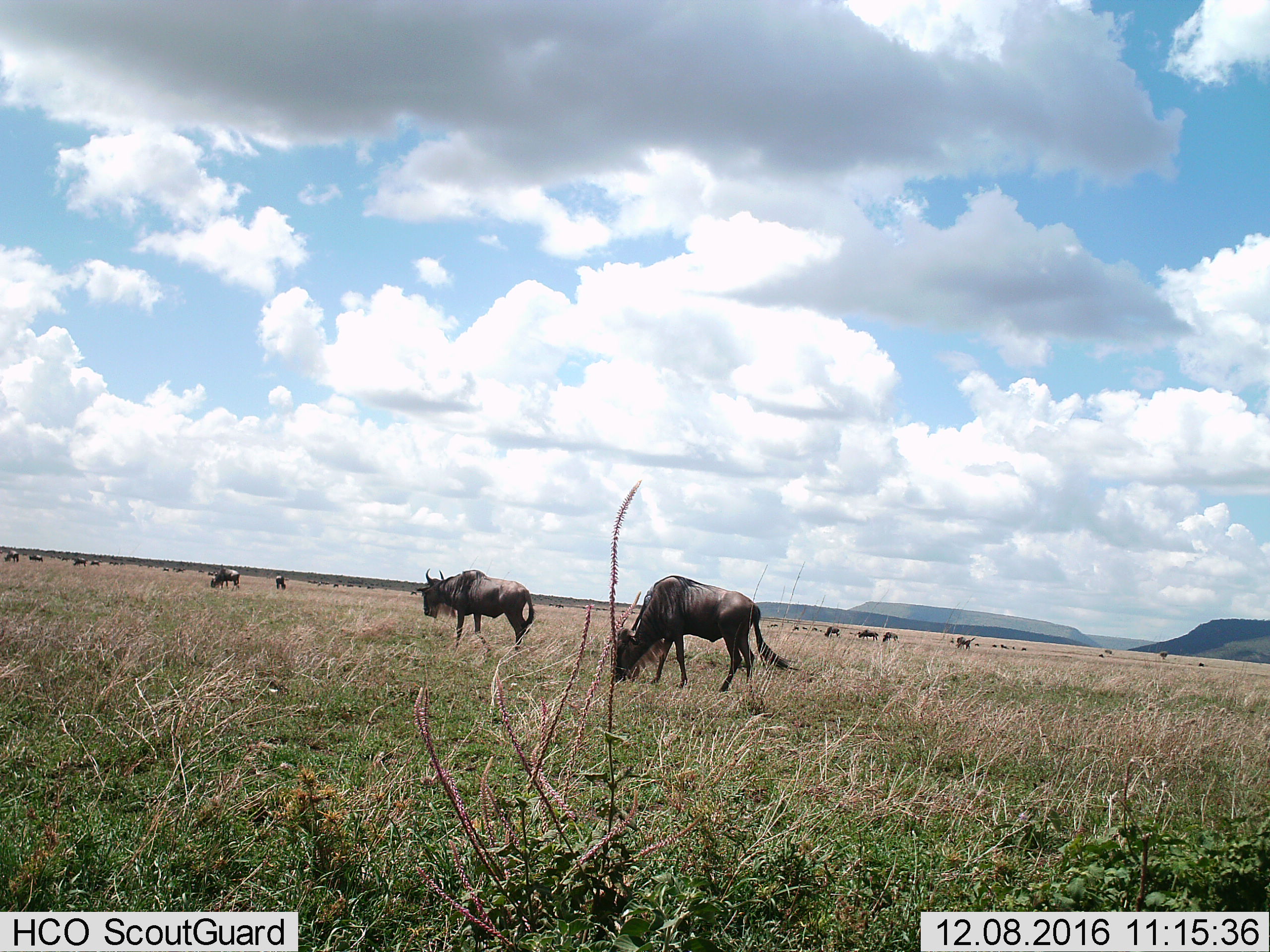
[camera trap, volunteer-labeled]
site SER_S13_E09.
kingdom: Animalia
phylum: Chordata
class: Mammalia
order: Artiodactyla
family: Bovidae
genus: Connochaetes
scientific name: Connochaetes taurinus taurinus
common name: blue wildebeest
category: wildebeestblue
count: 11-50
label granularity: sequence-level